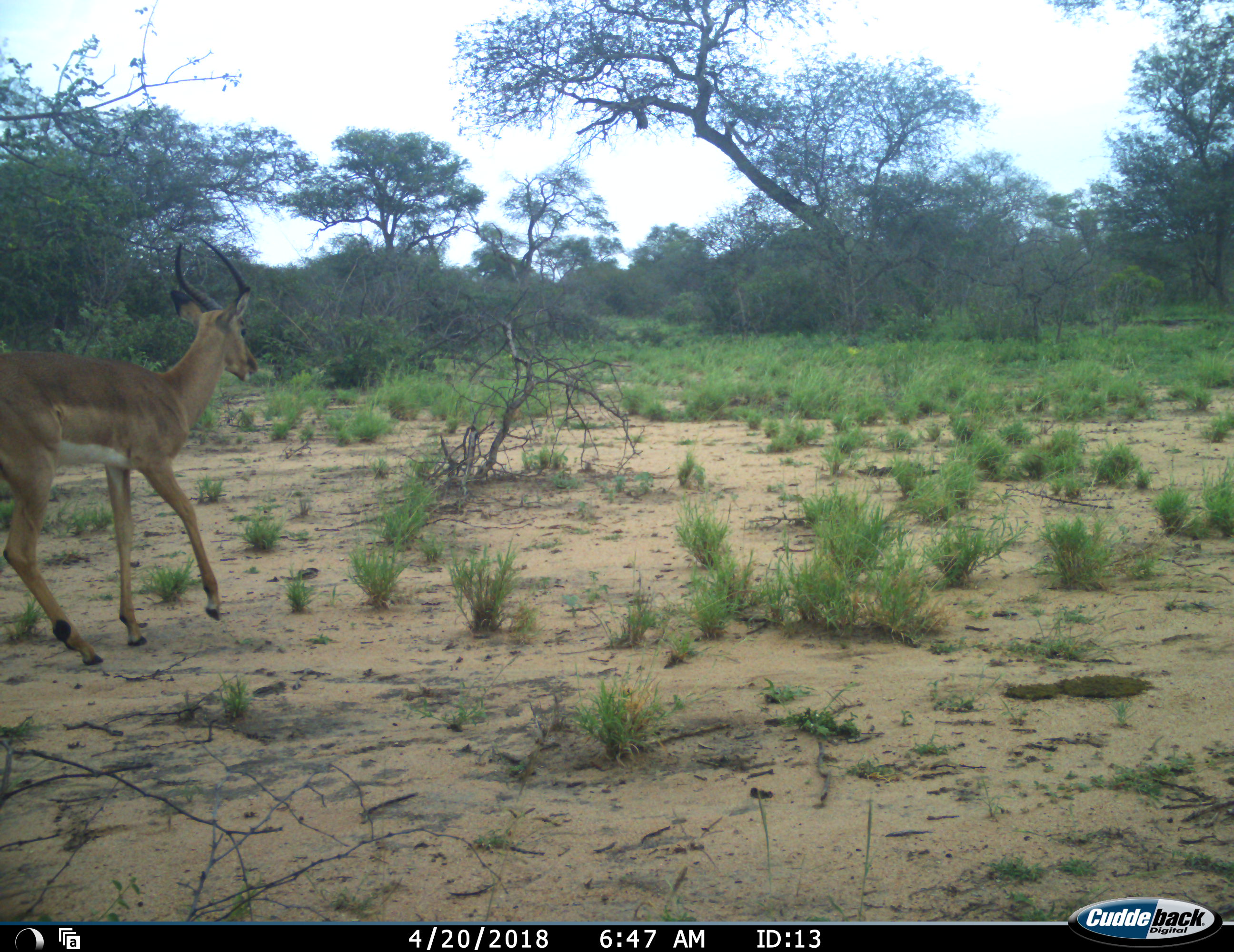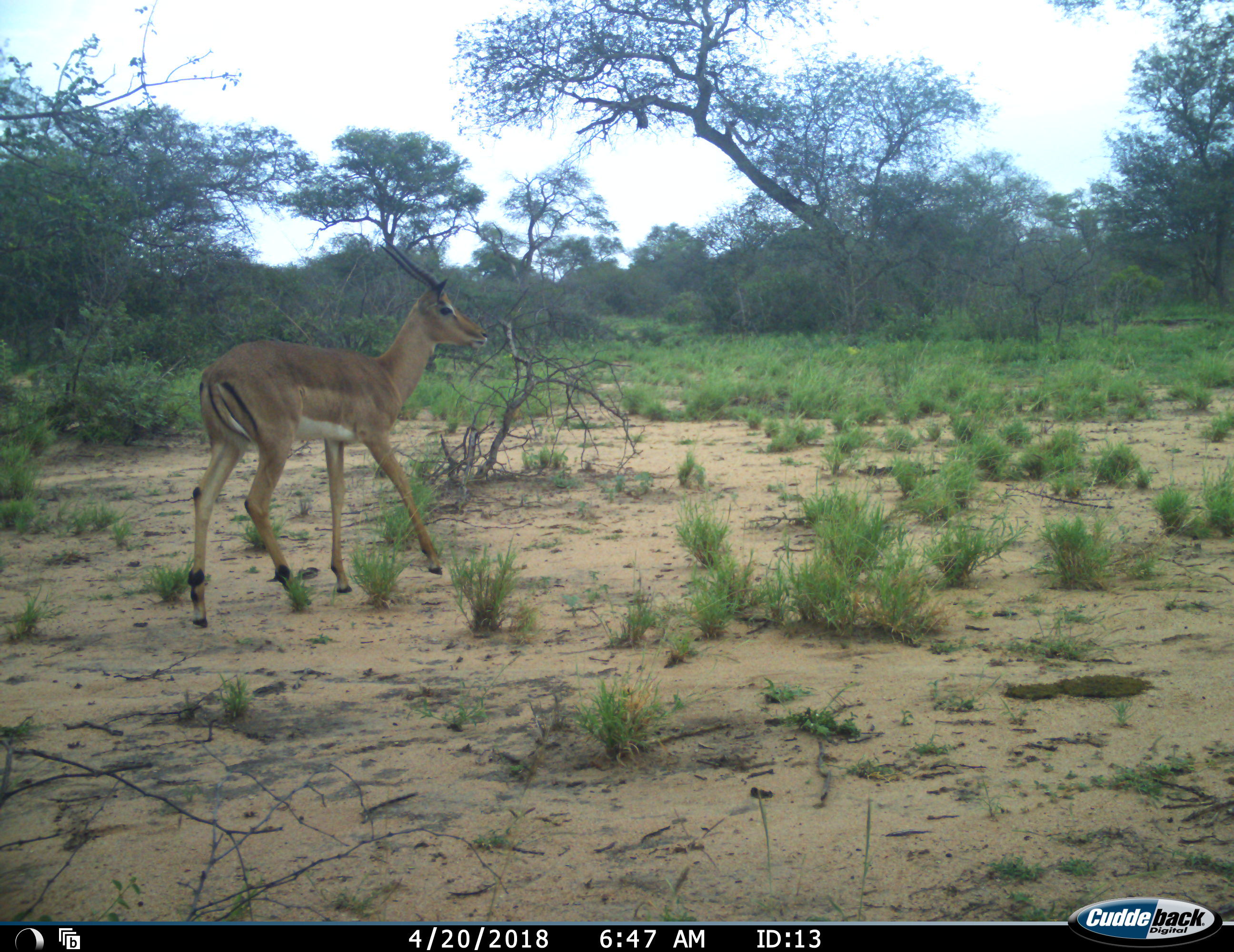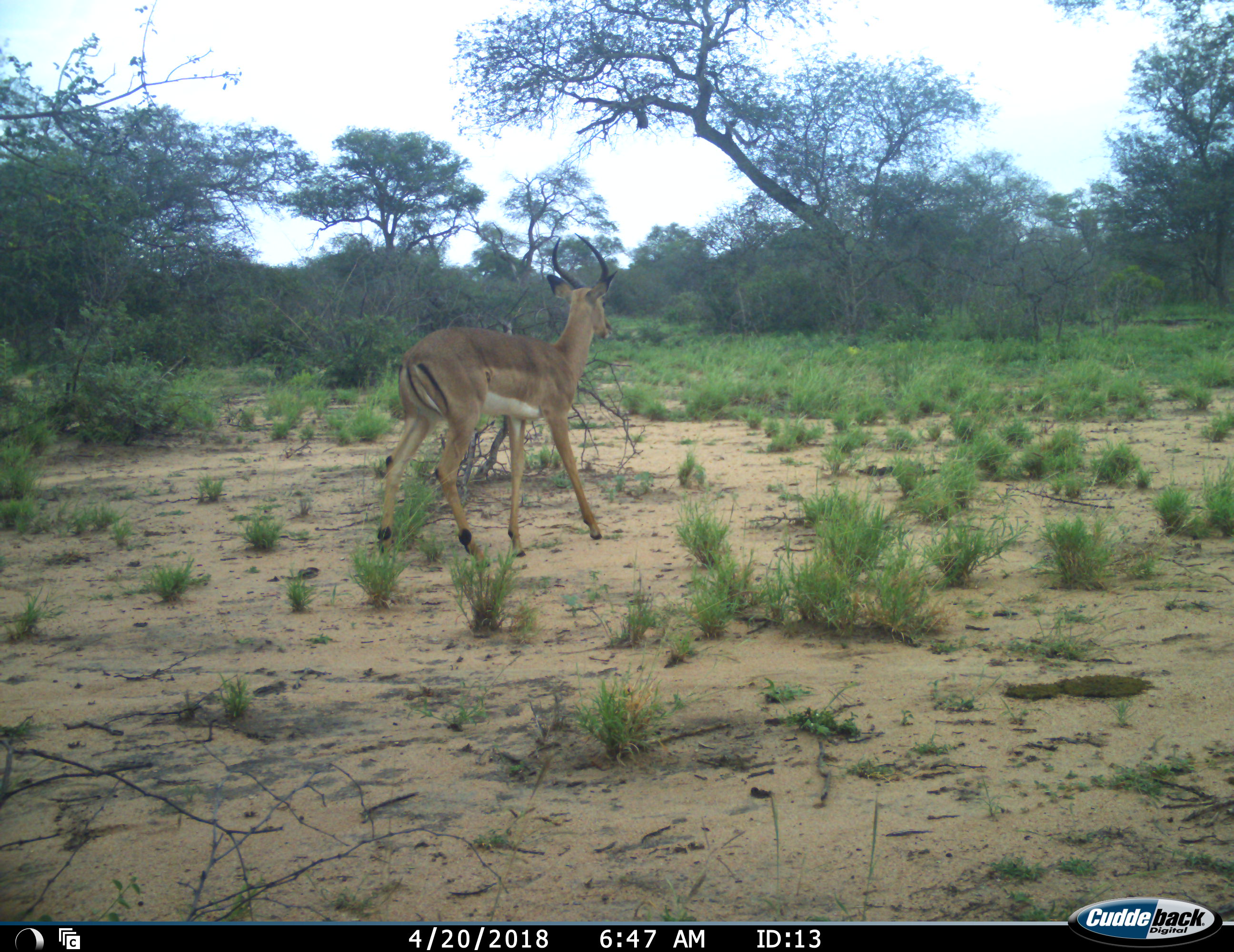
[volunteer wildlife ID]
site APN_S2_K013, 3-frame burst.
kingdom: Animalia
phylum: Chordata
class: Mammalia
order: Artiodactyla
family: Bovidae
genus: Aepyceros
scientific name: Aepyceros melampus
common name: impala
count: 1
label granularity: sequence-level